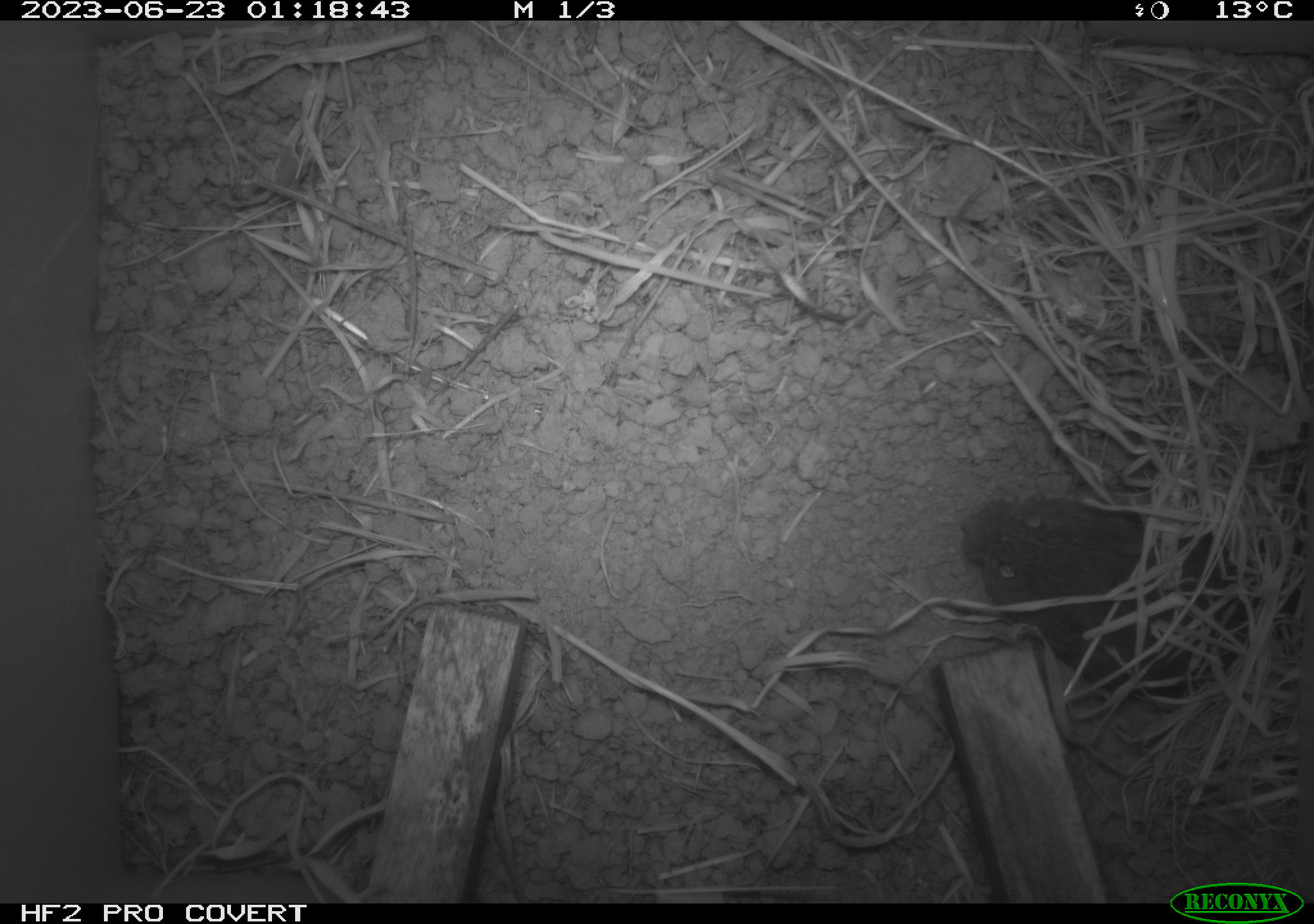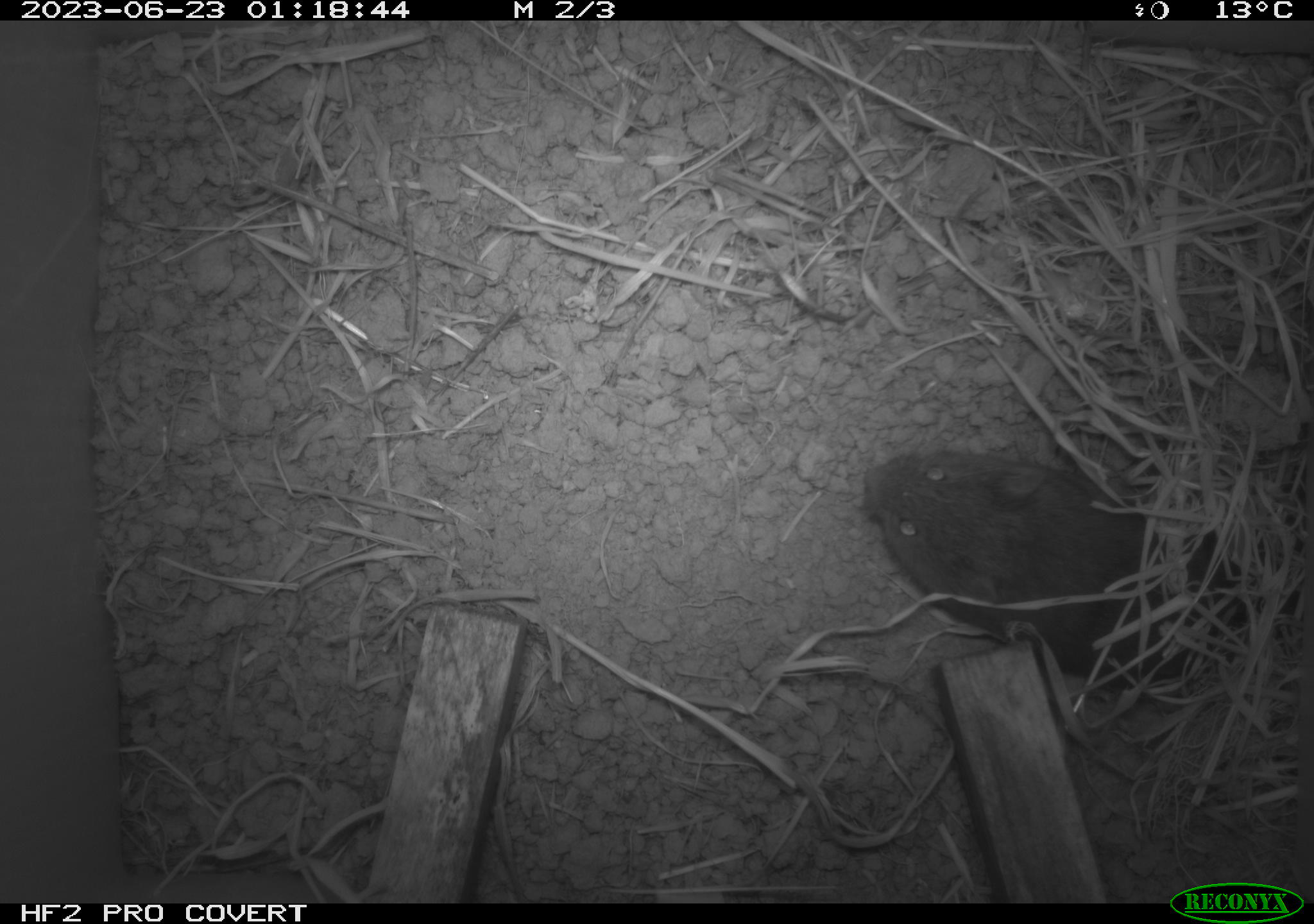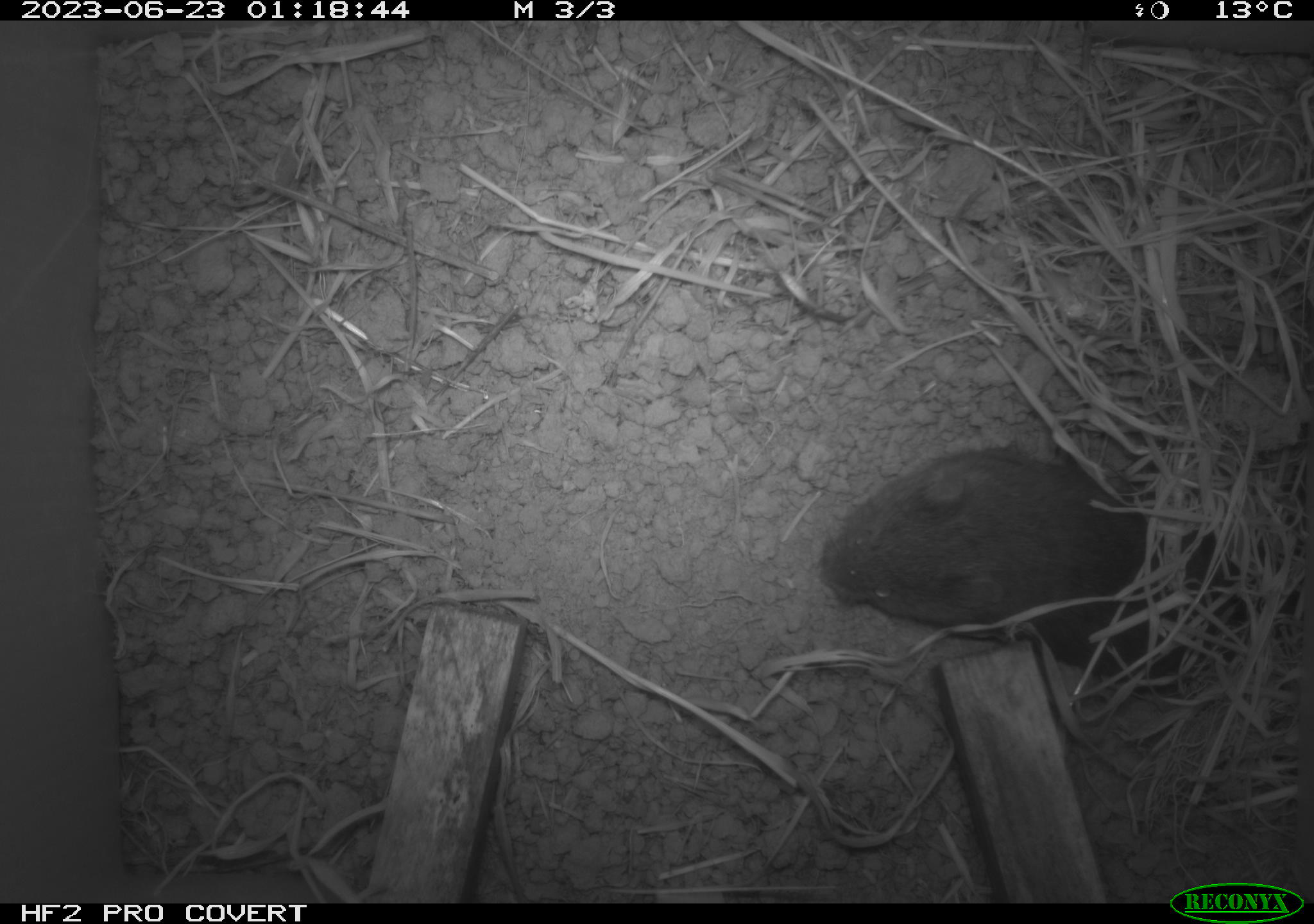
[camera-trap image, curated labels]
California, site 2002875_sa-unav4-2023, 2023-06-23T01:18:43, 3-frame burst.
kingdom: Animalia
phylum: Chordata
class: Mammalia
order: Rodentia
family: Cricetidae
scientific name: Arvicolinae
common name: voles, lemmings, and muskrats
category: arvicolinae subfamily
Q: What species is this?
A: Arvicolinae subfamily (voles, lemmings, and muskrats) (Arvicolinae).